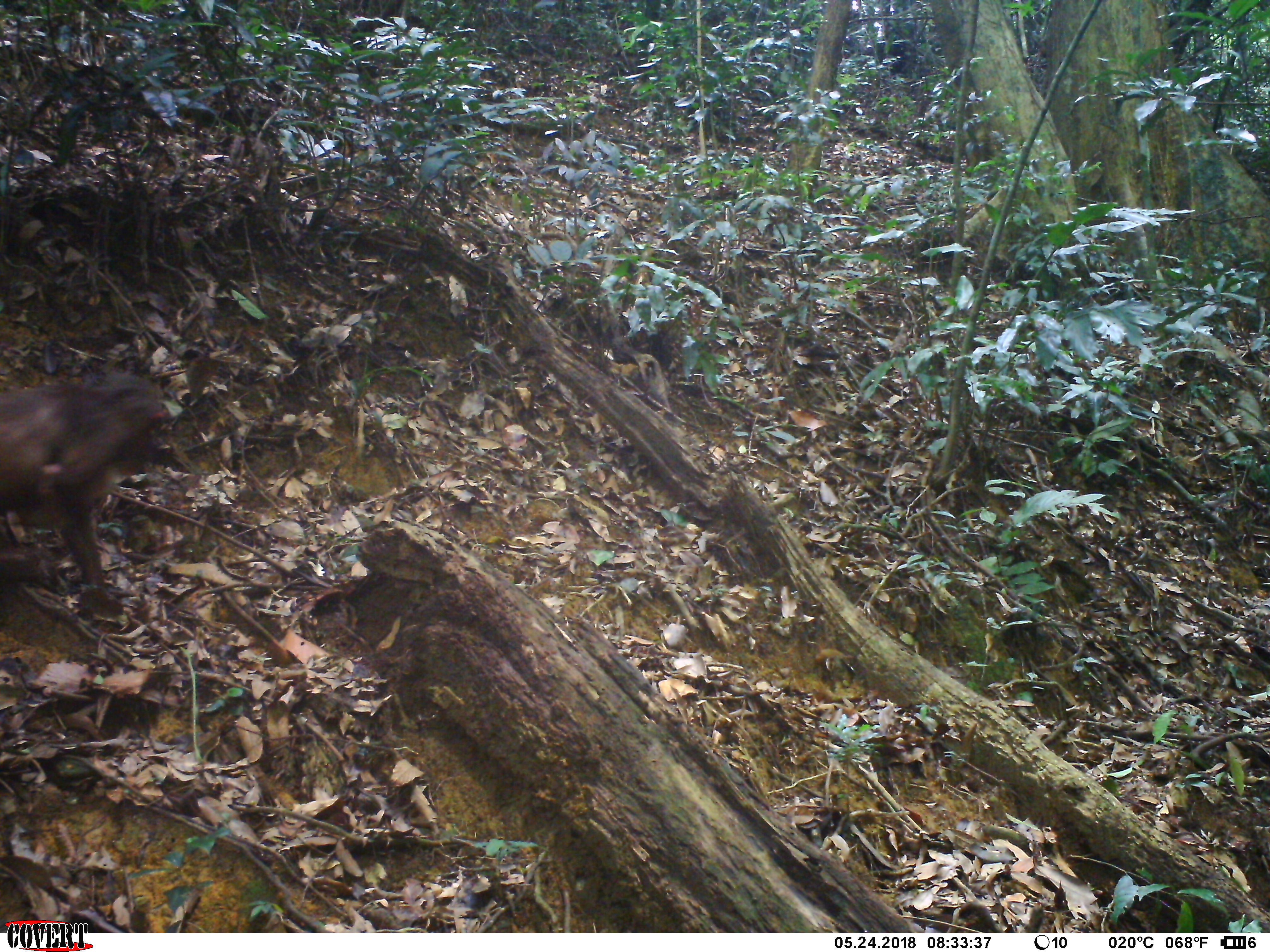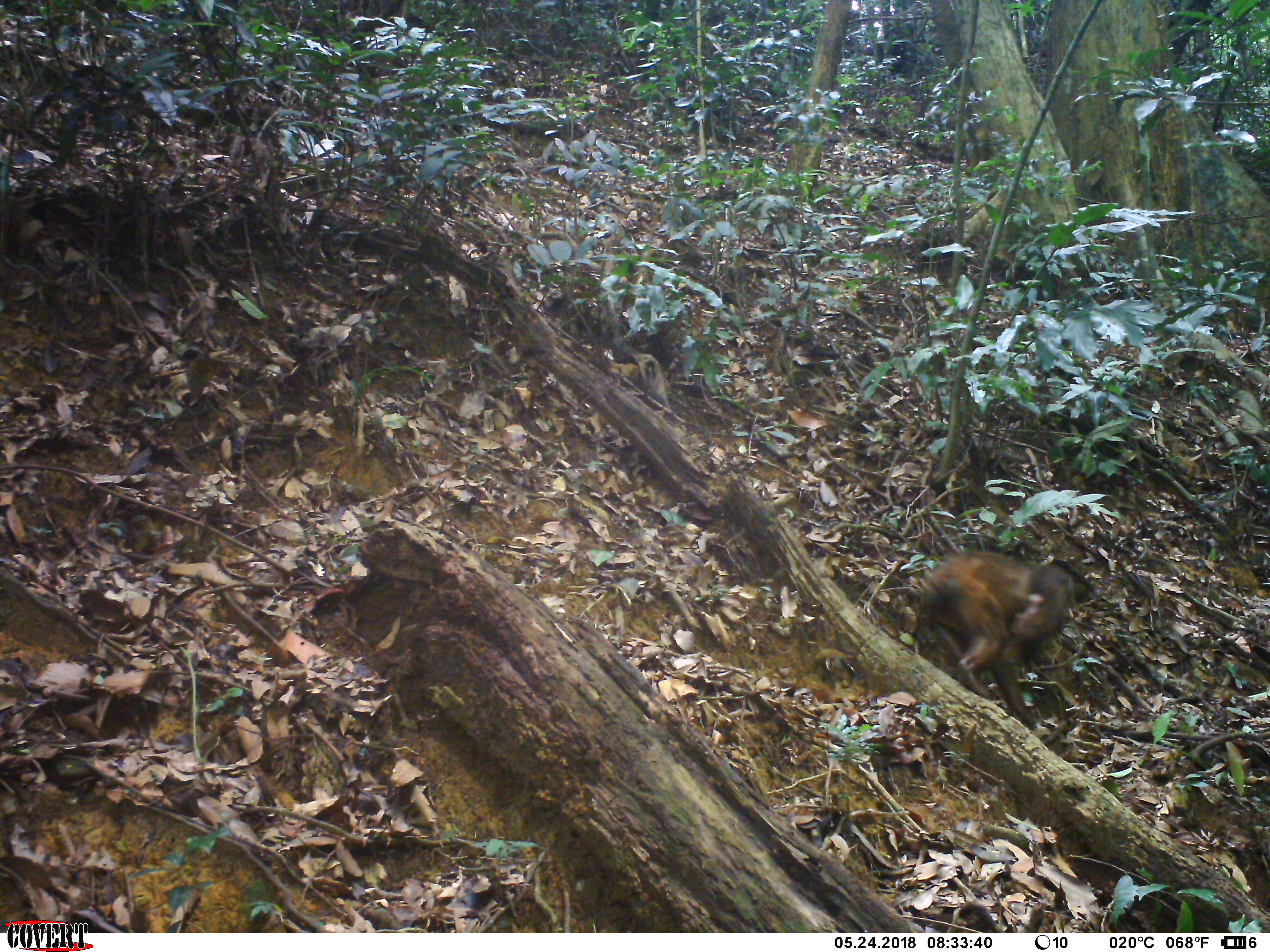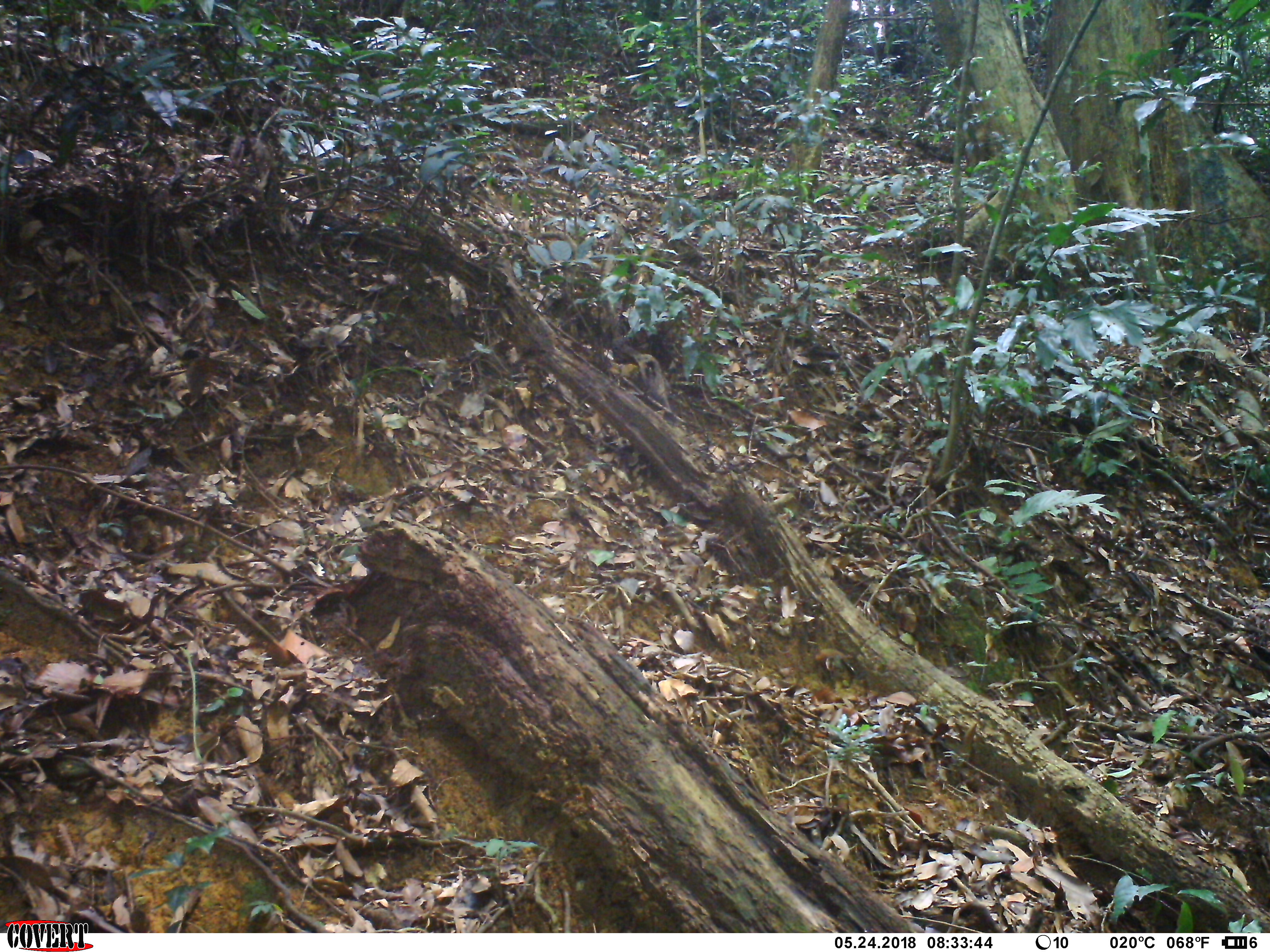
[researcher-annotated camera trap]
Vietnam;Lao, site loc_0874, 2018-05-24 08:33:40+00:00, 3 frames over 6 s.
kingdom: Animalia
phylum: Chordata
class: Mammalia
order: Primates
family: Cercopithecidae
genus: Macaca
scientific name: Macaca arctoides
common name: stump-tailed macaque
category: stump tailed macaque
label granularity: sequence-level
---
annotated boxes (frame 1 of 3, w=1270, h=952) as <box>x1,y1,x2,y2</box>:
stump tailed macaque: <box>0,366,172,597</box>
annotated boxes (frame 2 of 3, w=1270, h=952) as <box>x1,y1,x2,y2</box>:
stump tailed macaque: <box>919,550,1079,729</box>